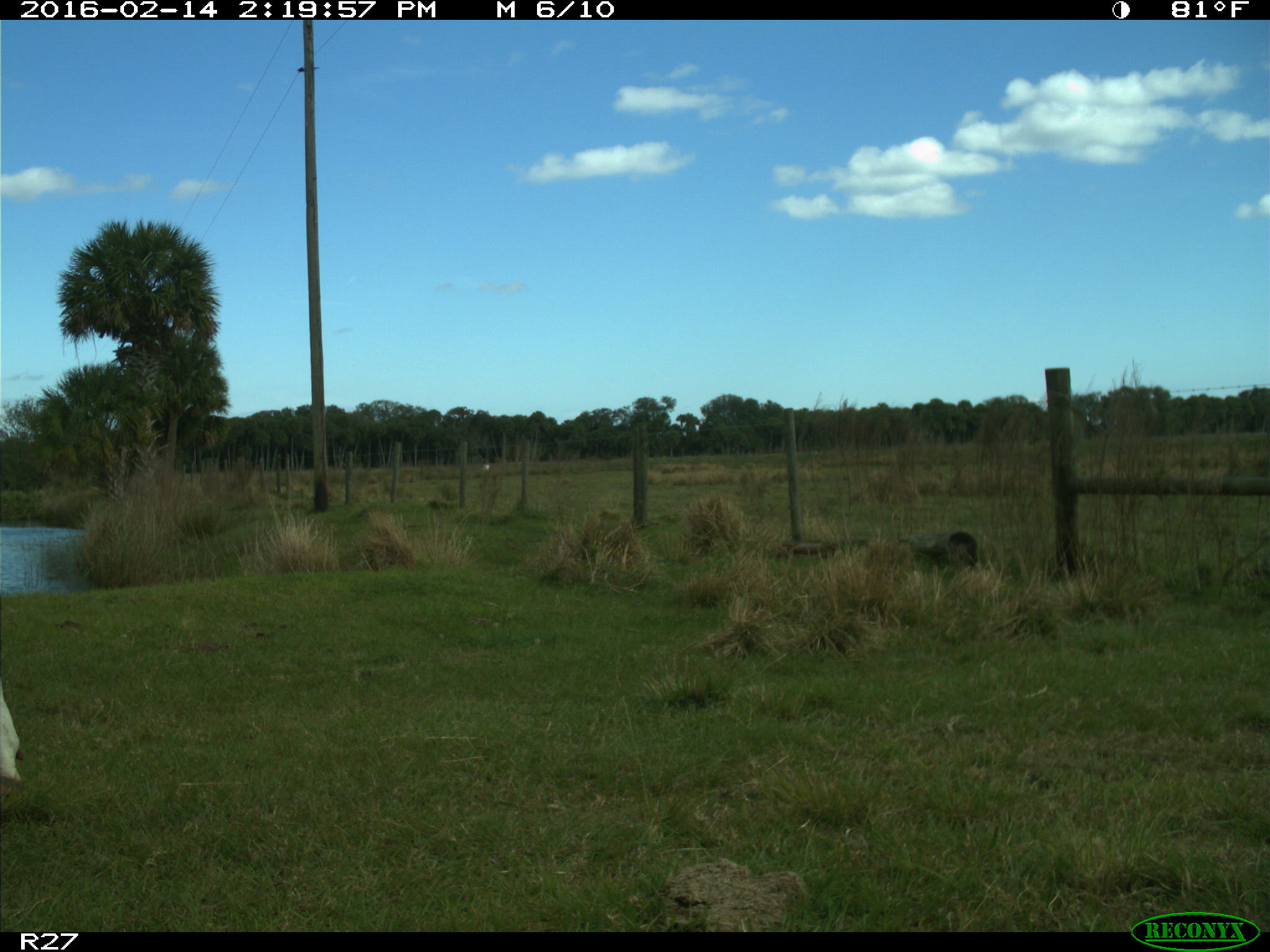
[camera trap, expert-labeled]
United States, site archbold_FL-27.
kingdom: Animalia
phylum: Chordata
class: Mammalia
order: Artiodactyla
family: Bovidae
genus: Bos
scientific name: Bos taurus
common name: domestic cow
Bos taurus (domestic cow).